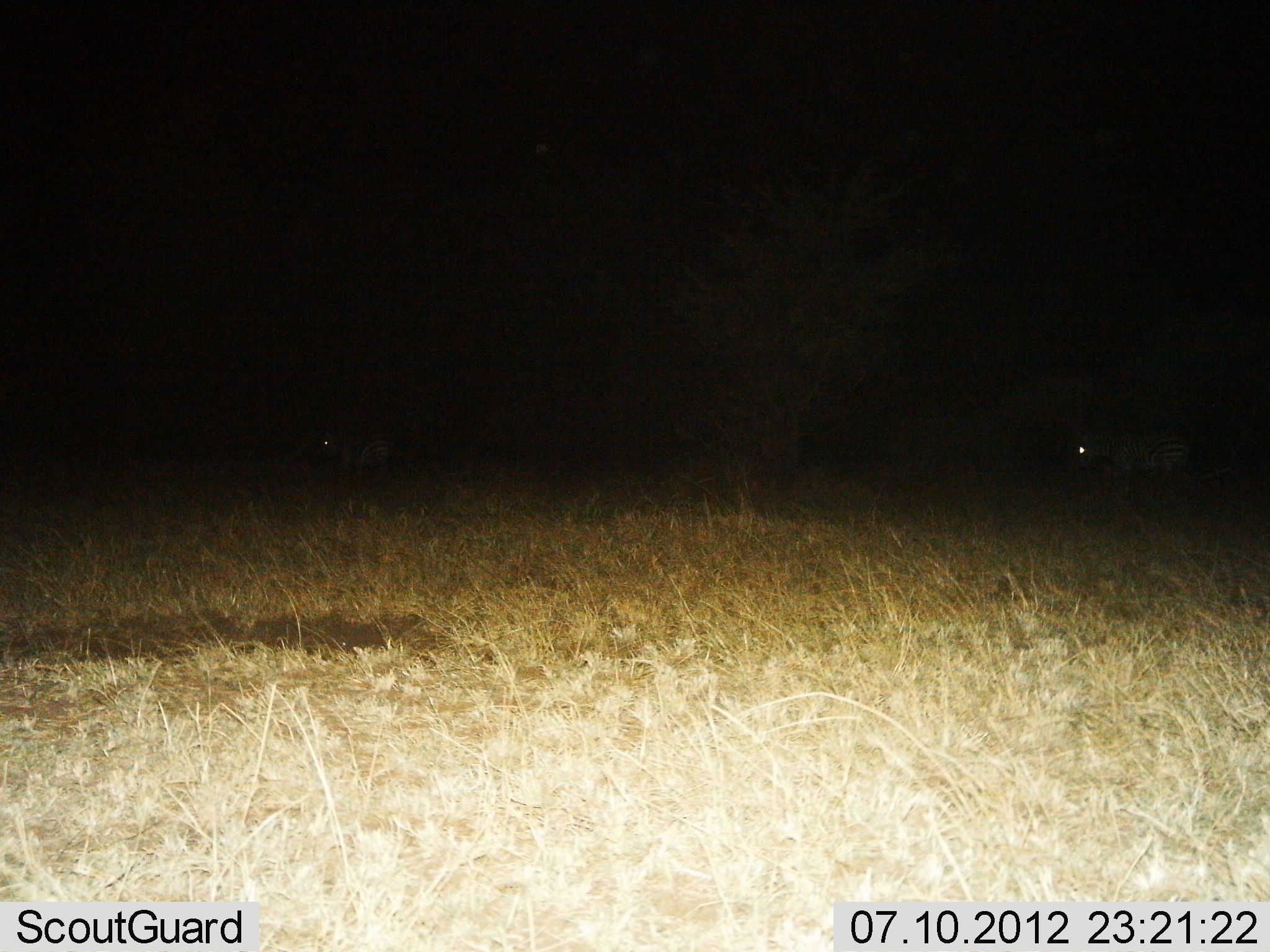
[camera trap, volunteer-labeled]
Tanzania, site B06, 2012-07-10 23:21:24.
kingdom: Animalia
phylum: Chordata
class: Mammalia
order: Perissodactyla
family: Equidae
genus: Equus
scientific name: Equus quagga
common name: plains zebra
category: zebra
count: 2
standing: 70%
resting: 0%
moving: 30%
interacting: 0%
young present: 0%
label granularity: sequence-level